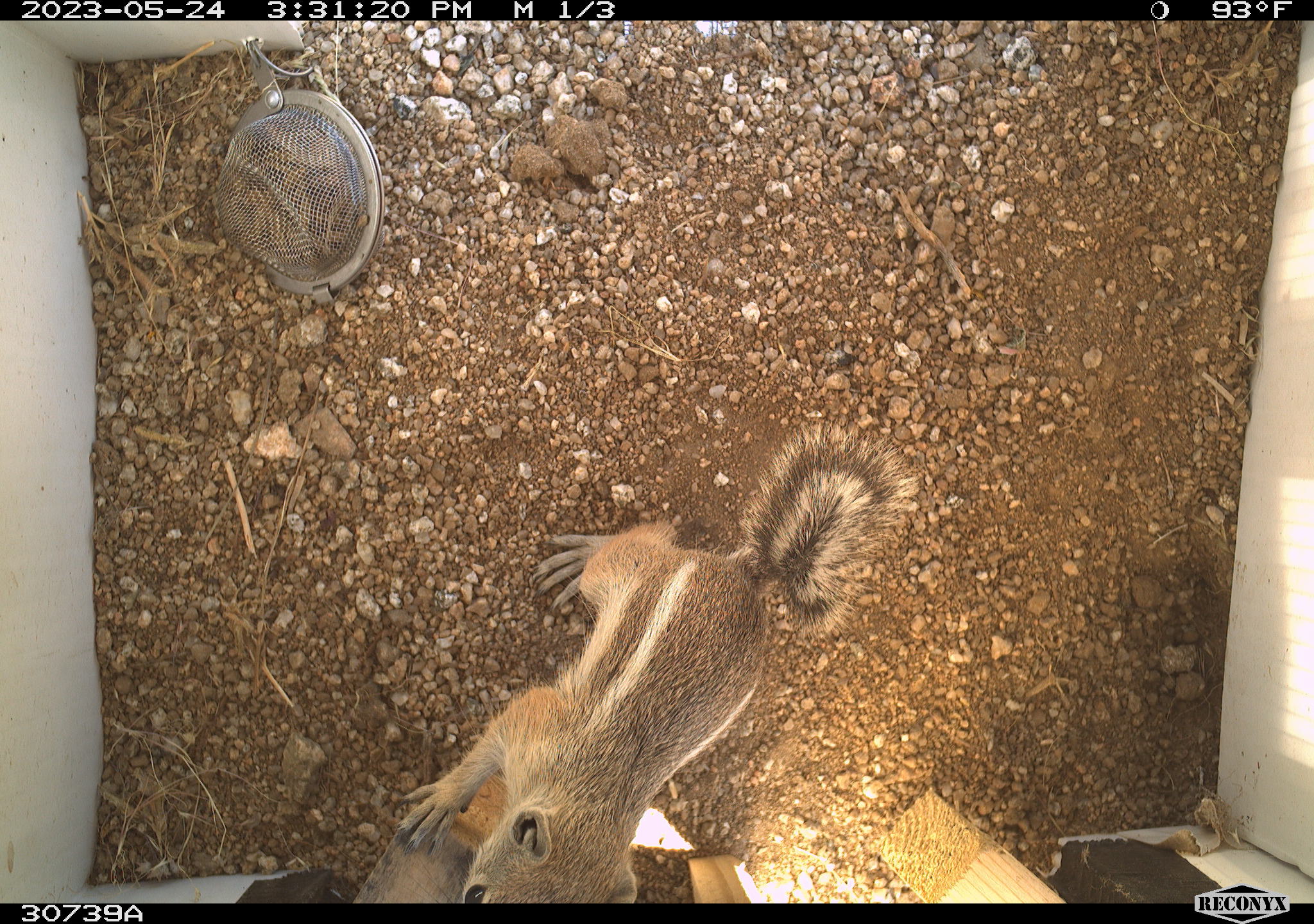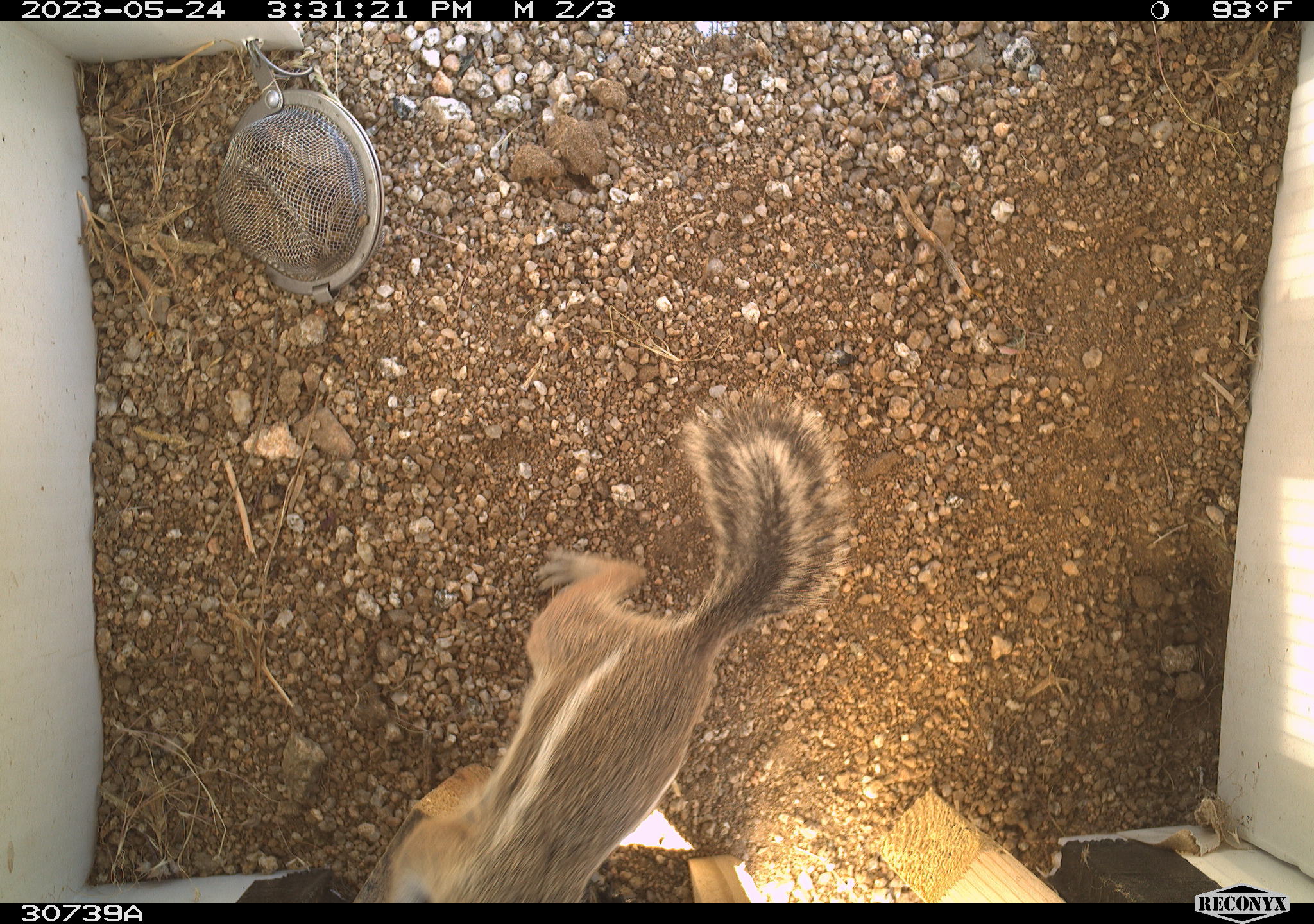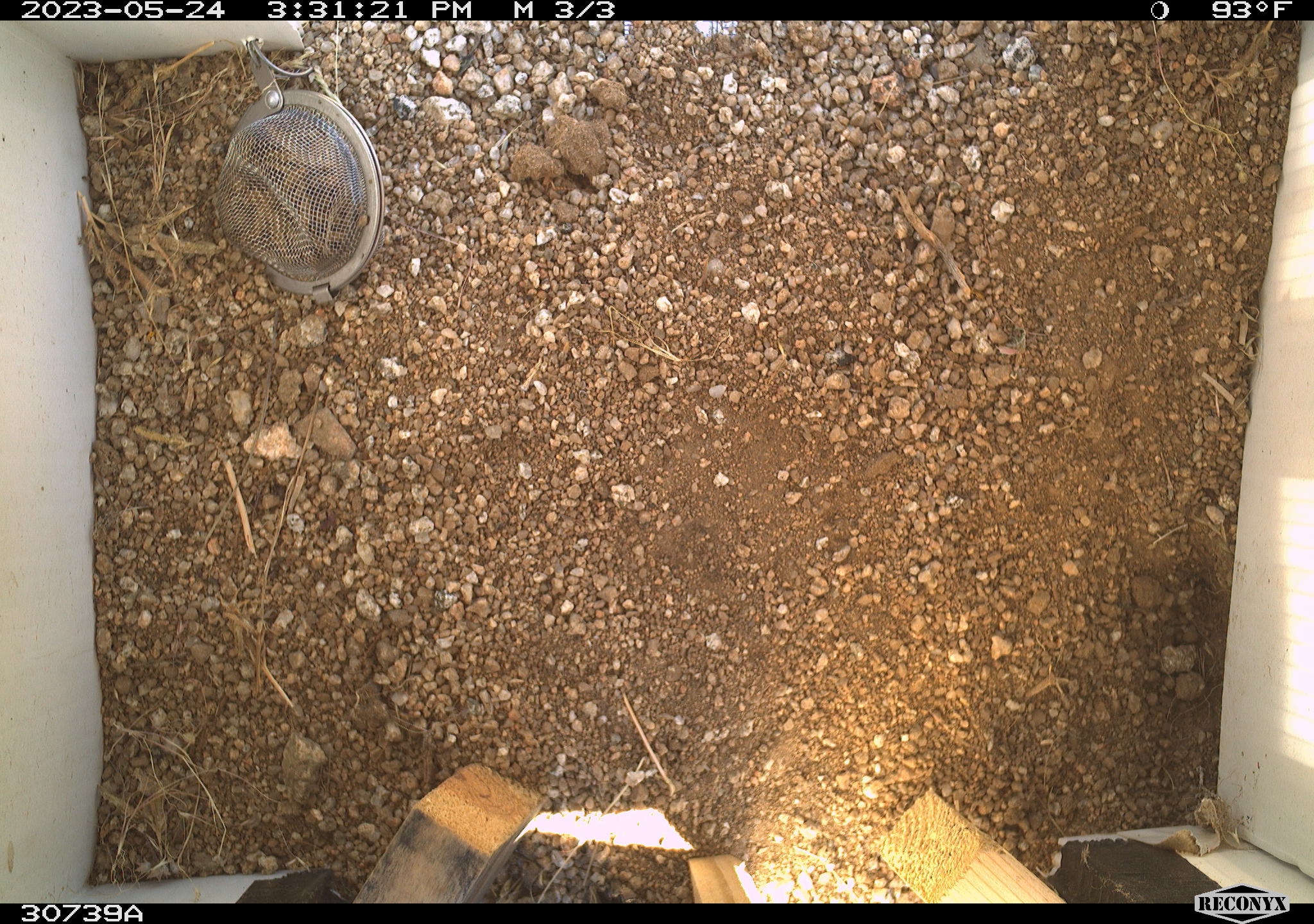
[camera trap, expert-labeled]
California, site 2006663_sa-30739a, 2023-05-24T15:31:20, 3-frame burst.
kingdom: Animalia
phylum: Chordata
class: Mammalia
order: Rodentia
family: Sciuridae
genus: Ammospermophilus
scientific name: Ammospermophilus leucurus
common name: white-tailed antelope squirrel